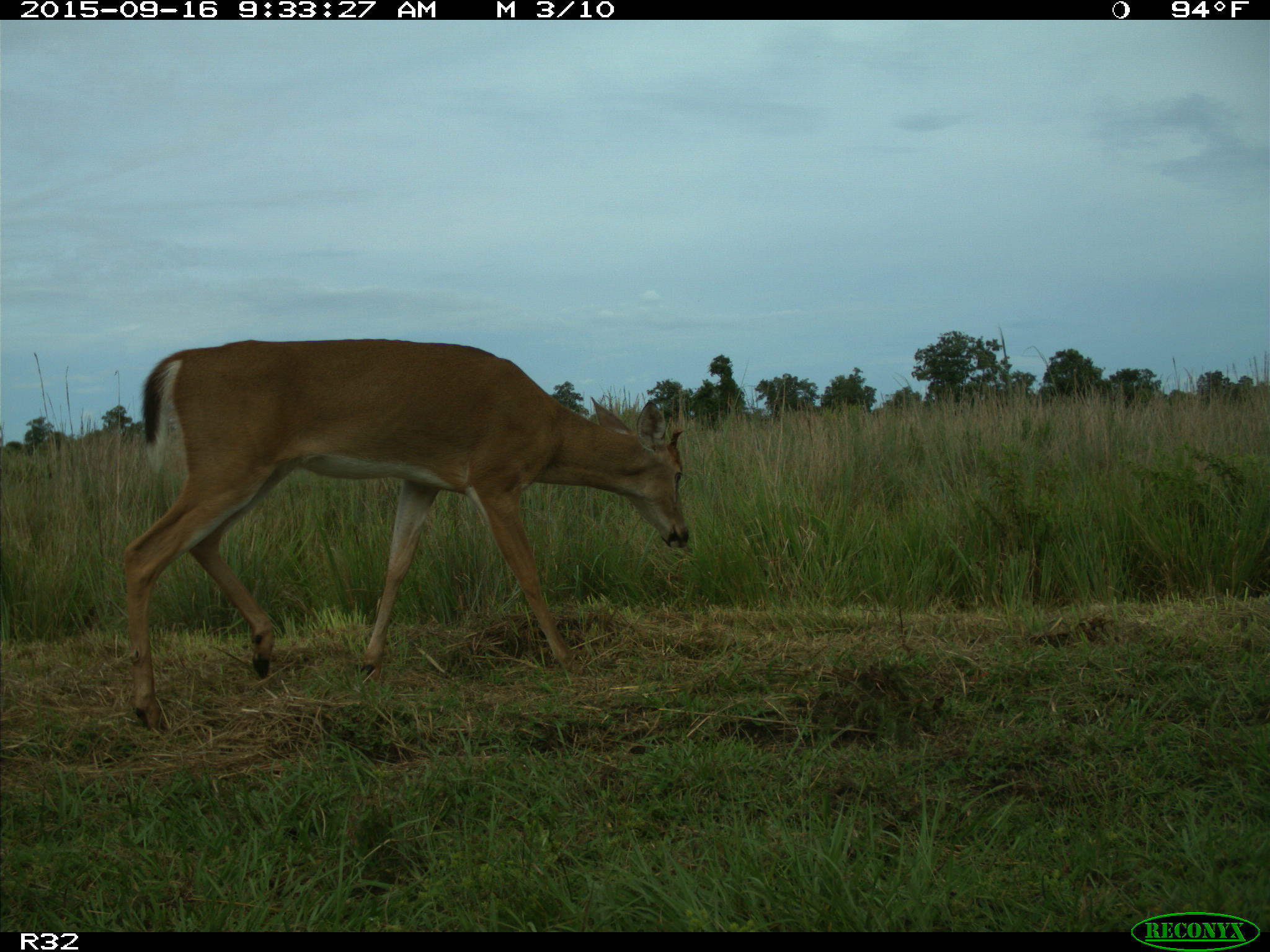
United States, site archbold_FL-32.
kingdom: Animalia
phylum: Chordata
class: Mammalia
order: Artiodactyla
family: Cervidae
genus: Odocoileus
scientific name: Odocoileus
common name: deer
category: unidentified deer